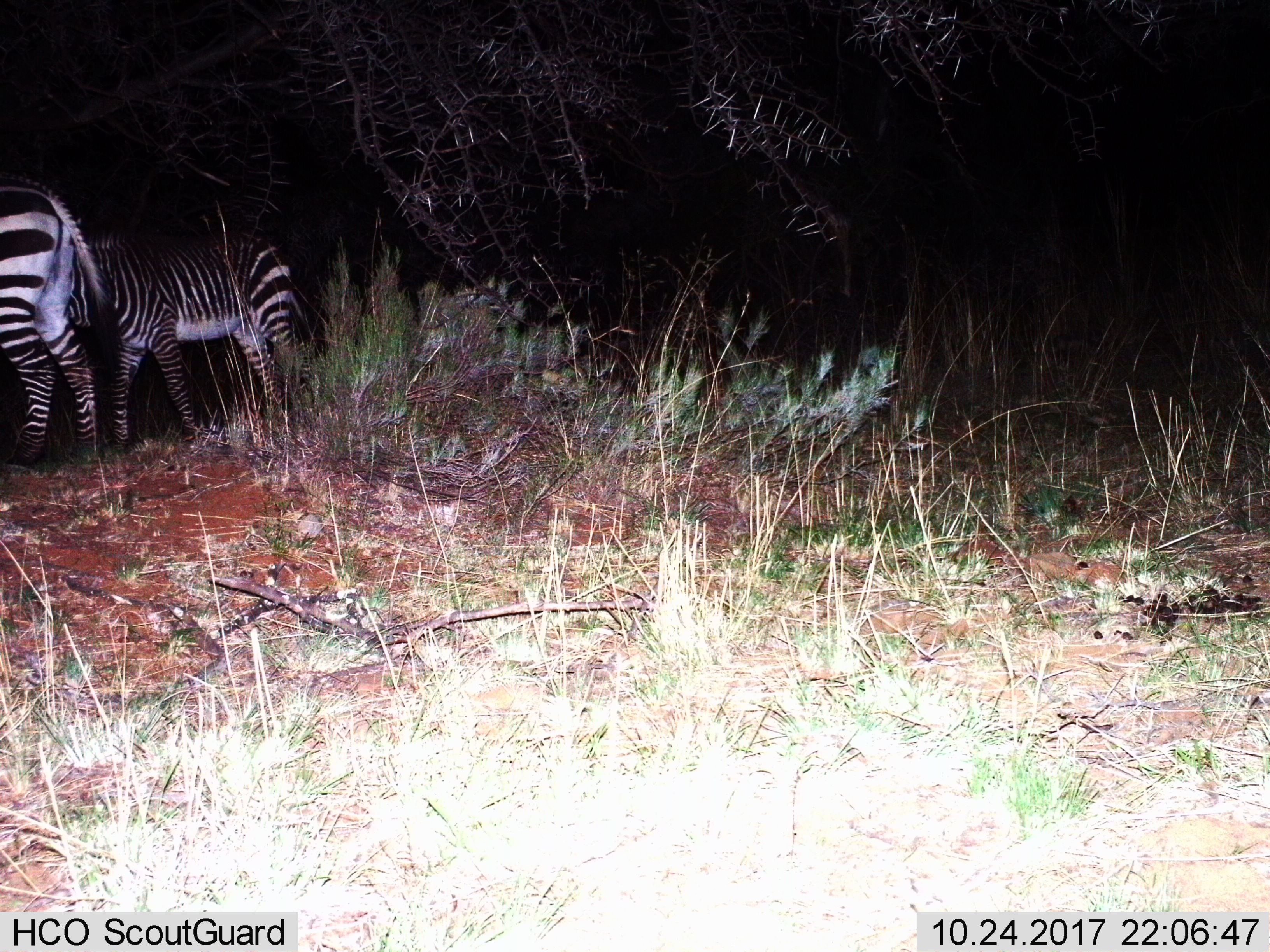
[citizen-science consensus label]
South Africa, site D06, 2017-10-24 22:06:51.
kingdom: Animalia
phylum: Chordata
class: Mammalia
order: Perissodactyla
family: Equidae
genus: Equus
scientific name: Equus zebra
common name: mountain zebra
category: zebramountain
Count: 2.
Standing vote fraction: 43%.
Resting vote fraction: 0%.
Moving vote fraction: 57%.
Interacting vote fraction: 14%.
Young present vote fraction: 14%.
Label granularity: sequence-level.